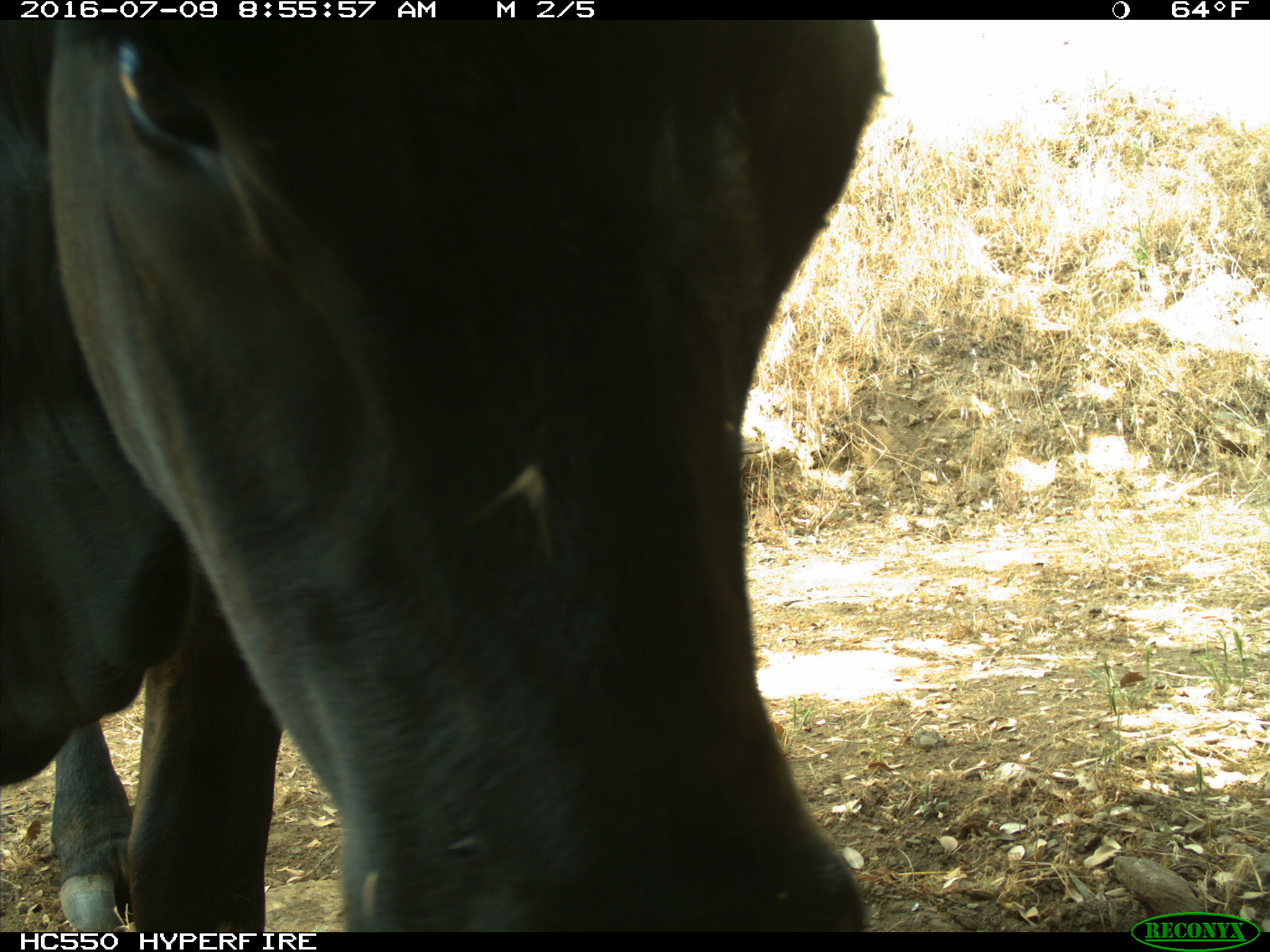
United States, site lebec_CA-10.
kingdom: Animalia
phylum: Chordata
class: Mammalia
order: Artiodactyla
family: Bovidae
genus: Bos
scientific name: Bos taurus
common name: domestic cow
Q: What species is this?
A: Bos taurus (domestic cow).